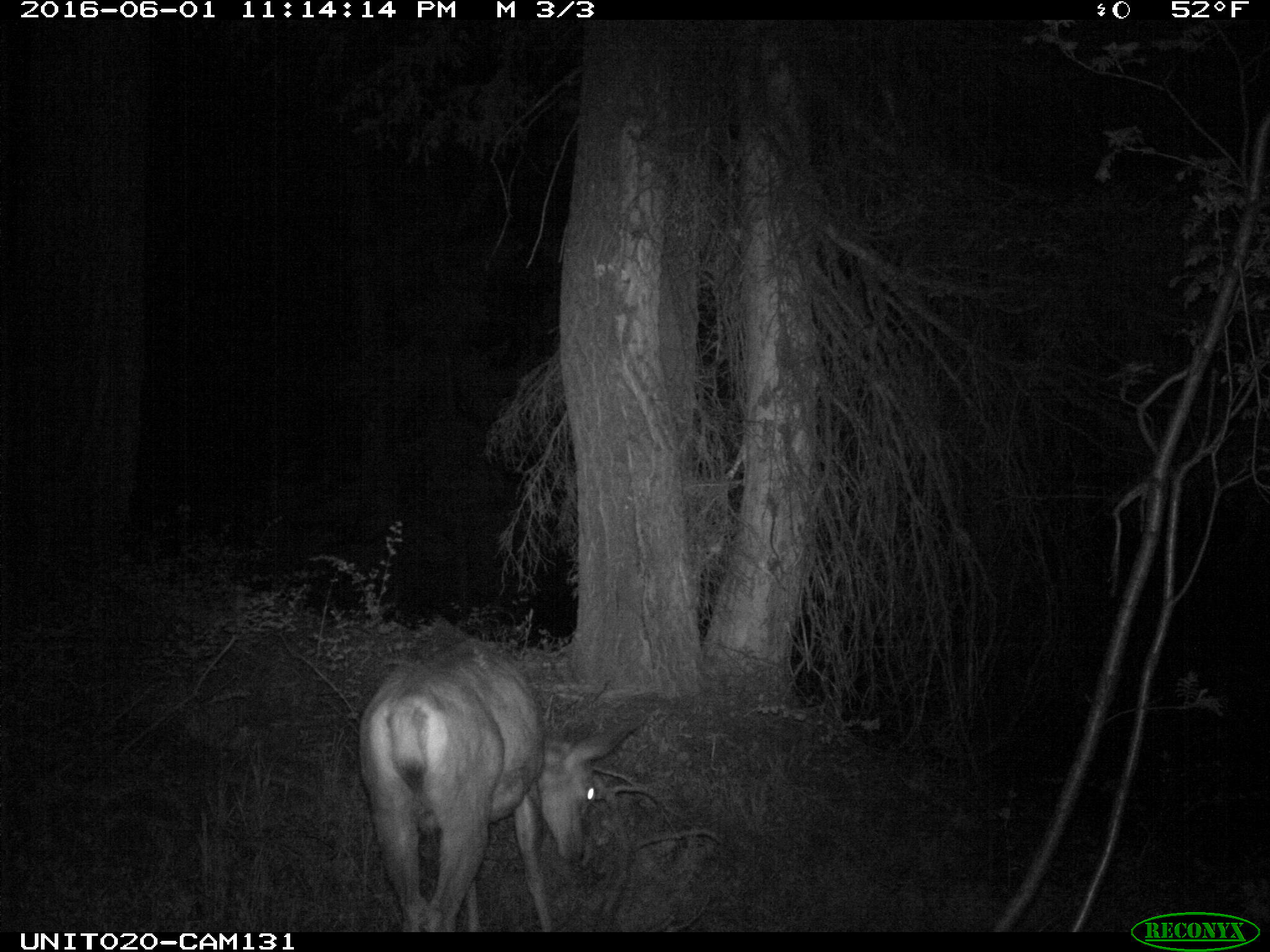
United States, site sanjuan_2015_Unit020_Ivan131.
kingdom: Animalia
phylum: Chordata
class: Mammalia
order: Artiodactyla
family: Cervidae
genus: Odocoileus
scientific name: Odocoileus hemionus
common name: mule deer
Odocoileus hemionus (mule deer).